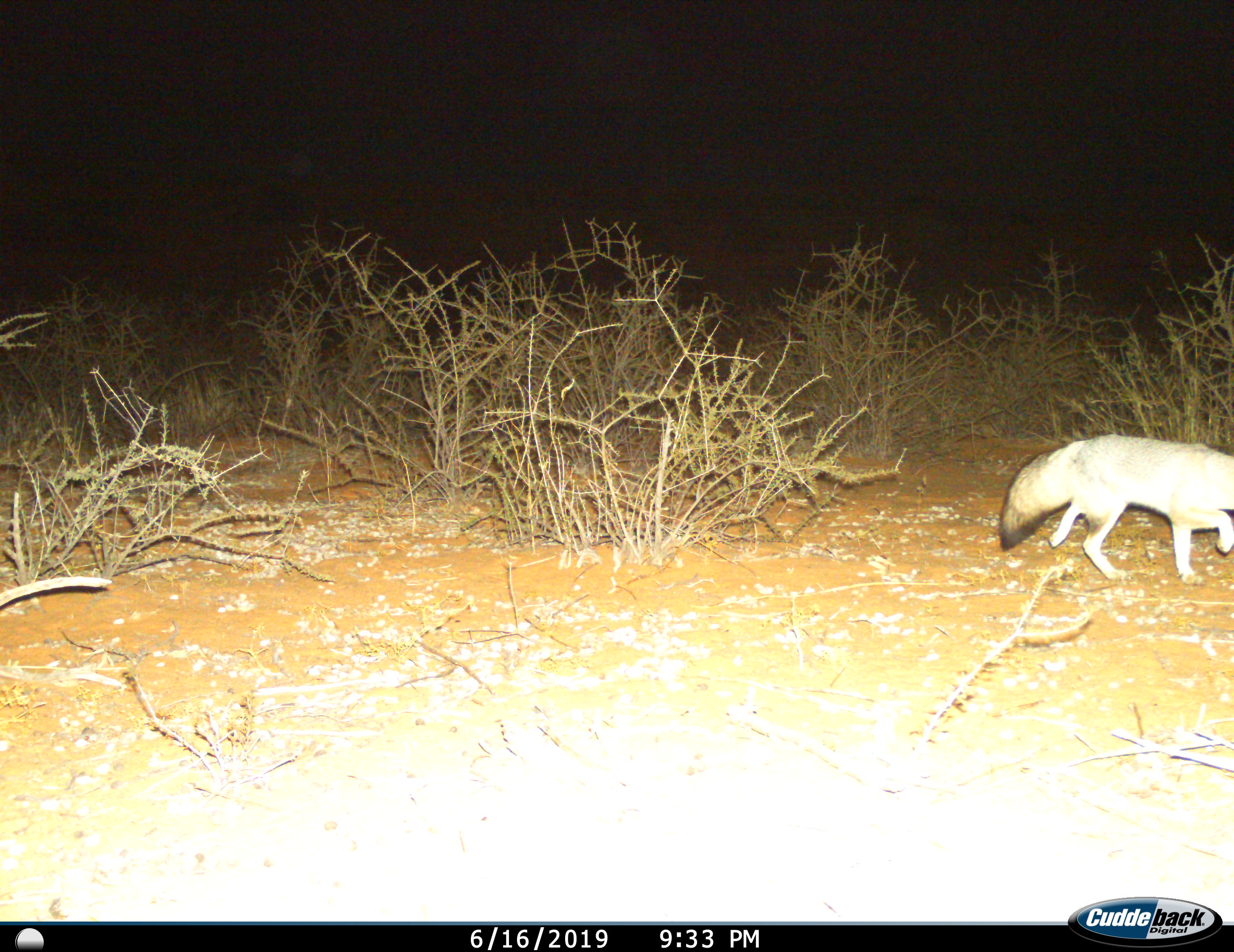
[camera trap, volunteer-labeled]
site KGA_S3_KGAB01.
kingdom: Animalia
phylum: Chordata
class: Mammalia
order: Carnivora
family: Canidae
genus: Vulpes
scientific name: Vulpes chama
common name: cape fox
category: foxcape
Foxcape (cape fox) (Vulpes chama), count 1. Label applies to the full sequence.